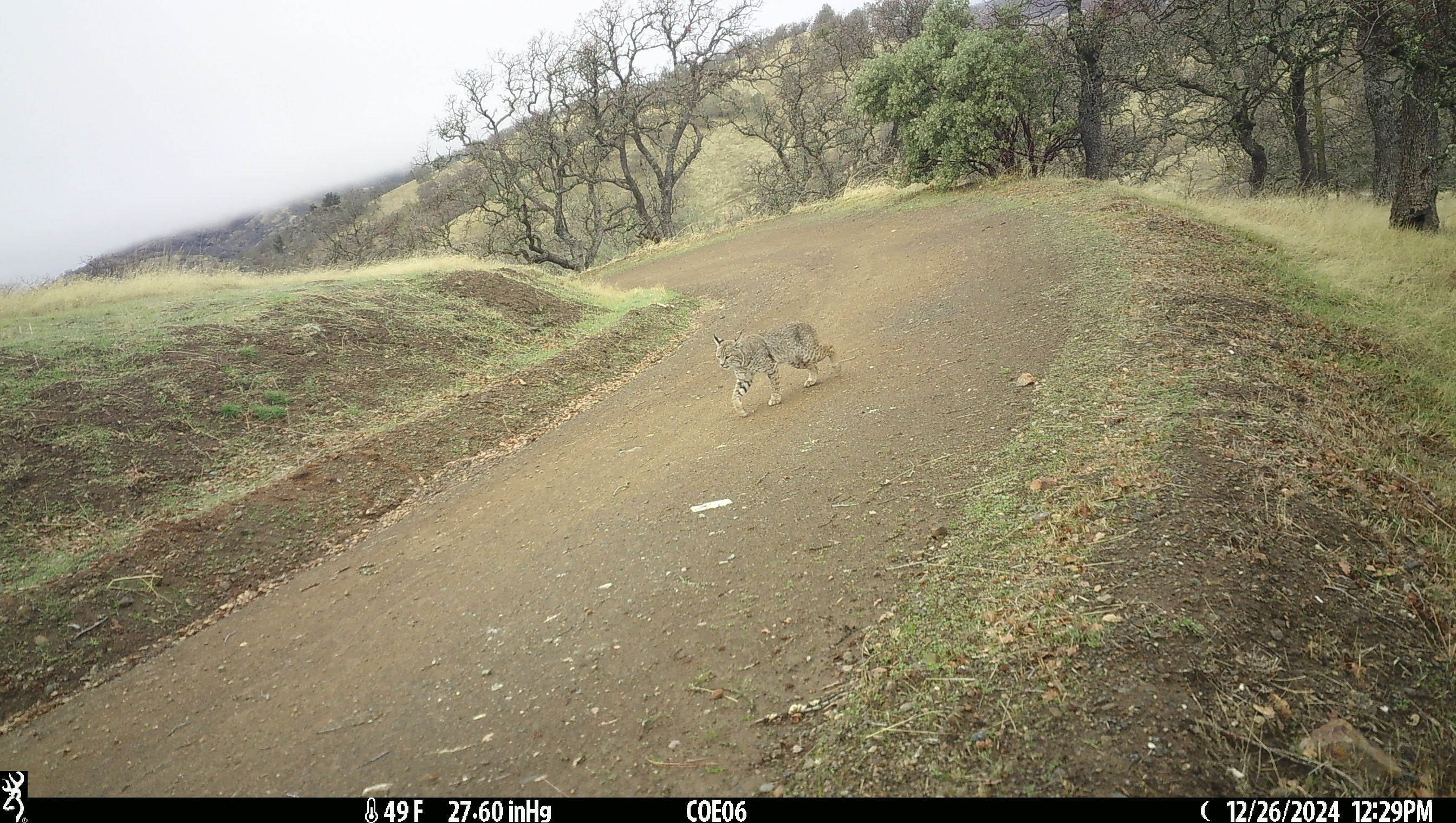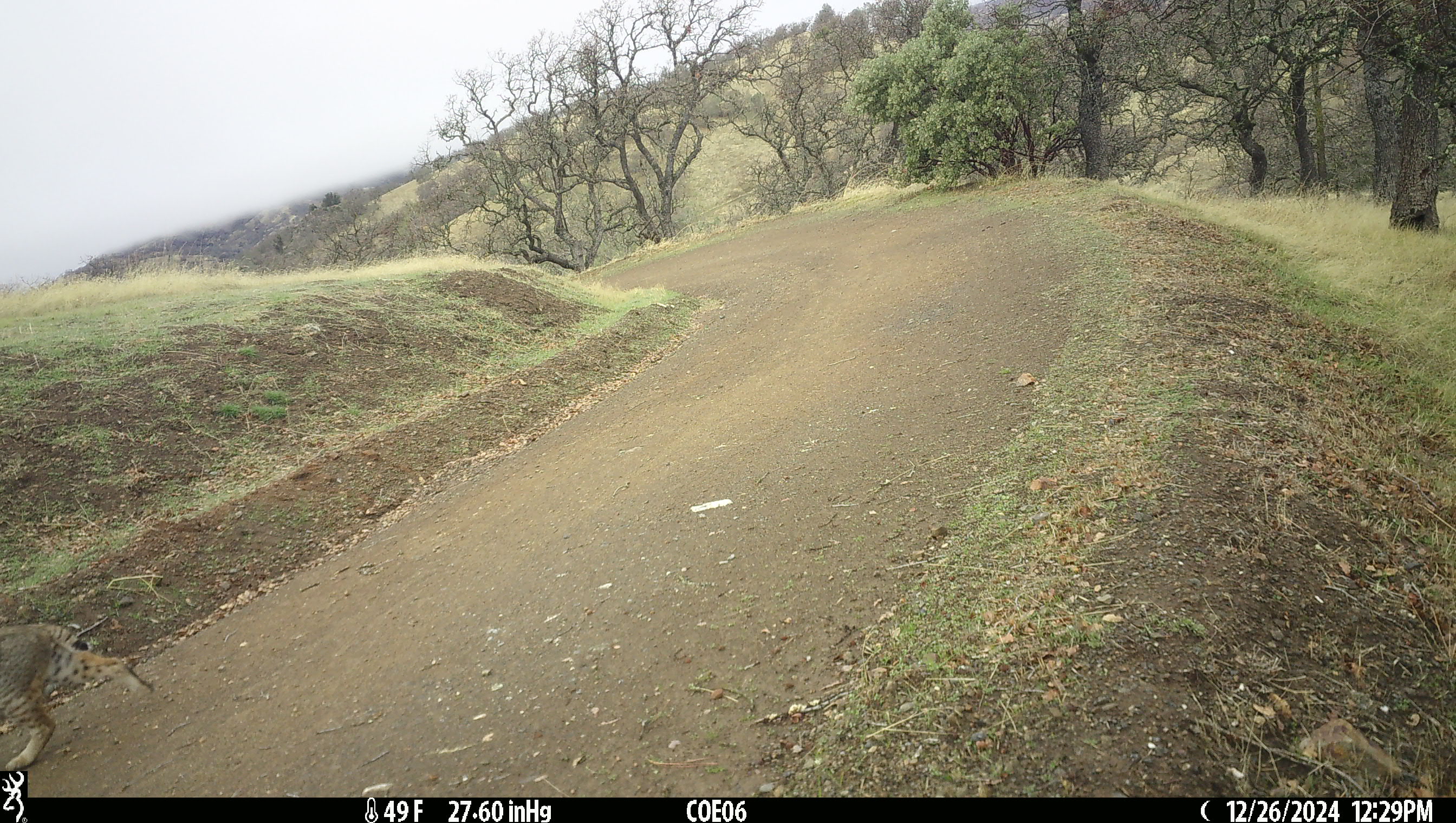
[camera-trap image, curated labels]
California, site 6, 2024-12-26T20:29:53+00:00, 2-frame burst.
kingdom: Animalia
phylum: Chordata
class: Mammalia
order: Carnivora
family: Felidae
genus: Lynx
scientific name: Lynx rufus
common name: bobcat